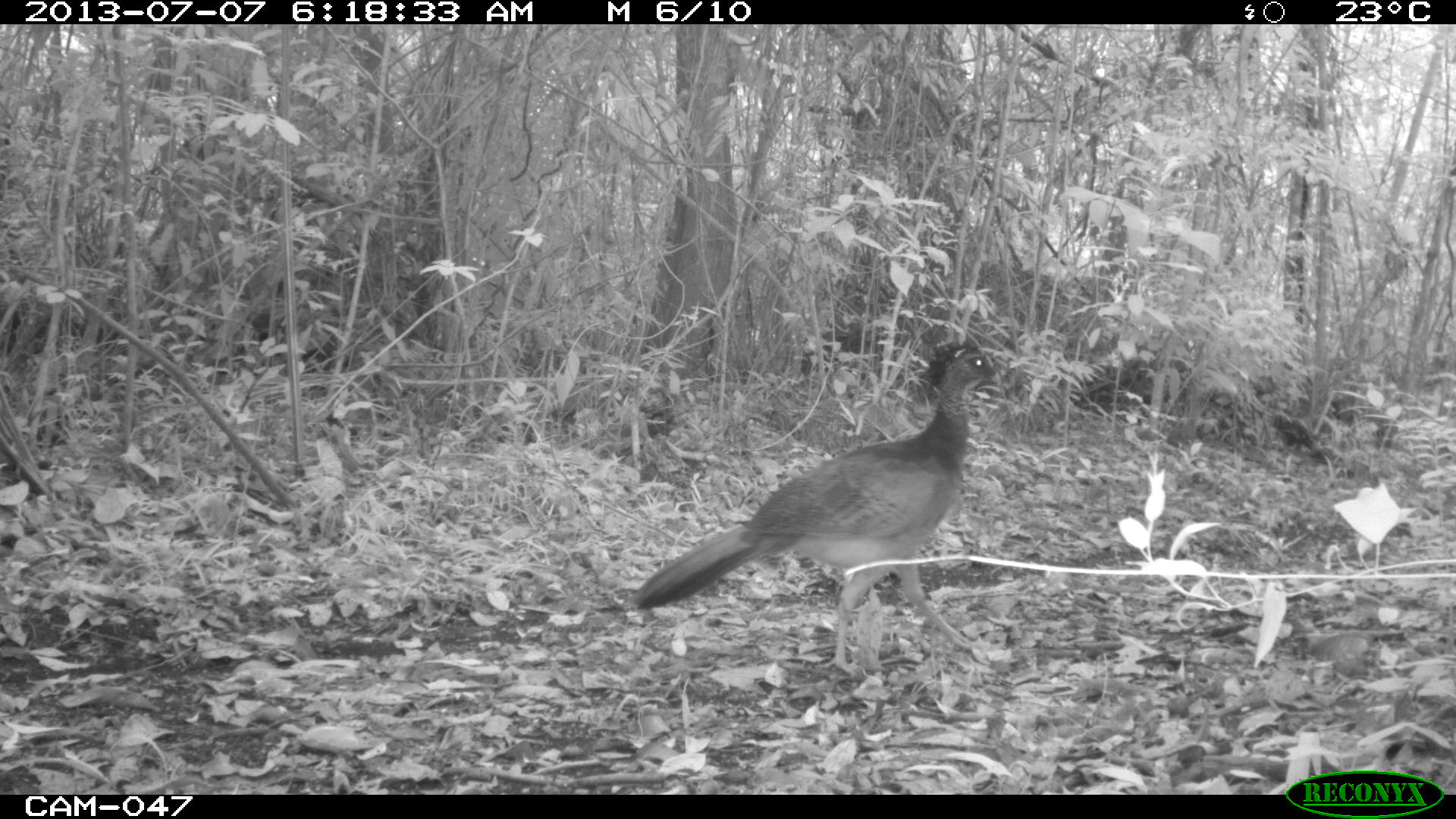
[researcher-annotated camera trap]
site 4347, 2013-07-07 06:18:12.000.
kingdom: Animalia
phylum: Chordata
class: Aves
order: Galliformes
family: Cracidae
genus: Crax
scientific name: Crax rubra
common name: great curassow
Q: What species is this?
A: Crax rubra (great curassow).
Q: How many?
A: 1.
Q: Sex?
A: Female.